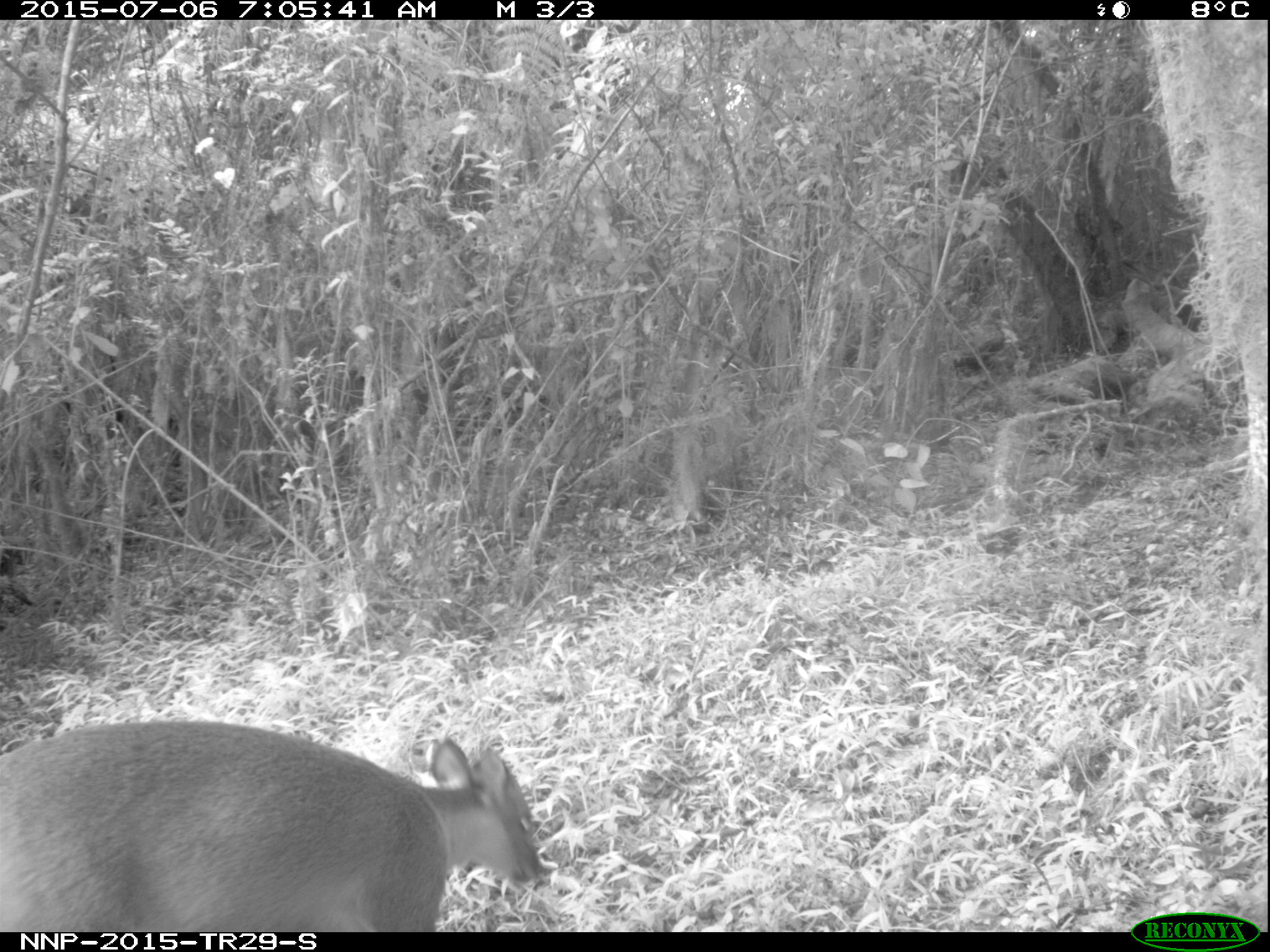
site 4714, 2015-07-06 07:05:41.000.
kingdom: Animalia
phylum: Chordata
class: Mammalia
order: Artiodactyla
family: Bovidae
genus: Cephalophus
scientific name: Cephalophus nigrifrons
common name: black-fronted duiker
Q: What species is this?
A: Cephalophus nigrifrons (black-fronted duiker).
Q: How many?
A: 1.